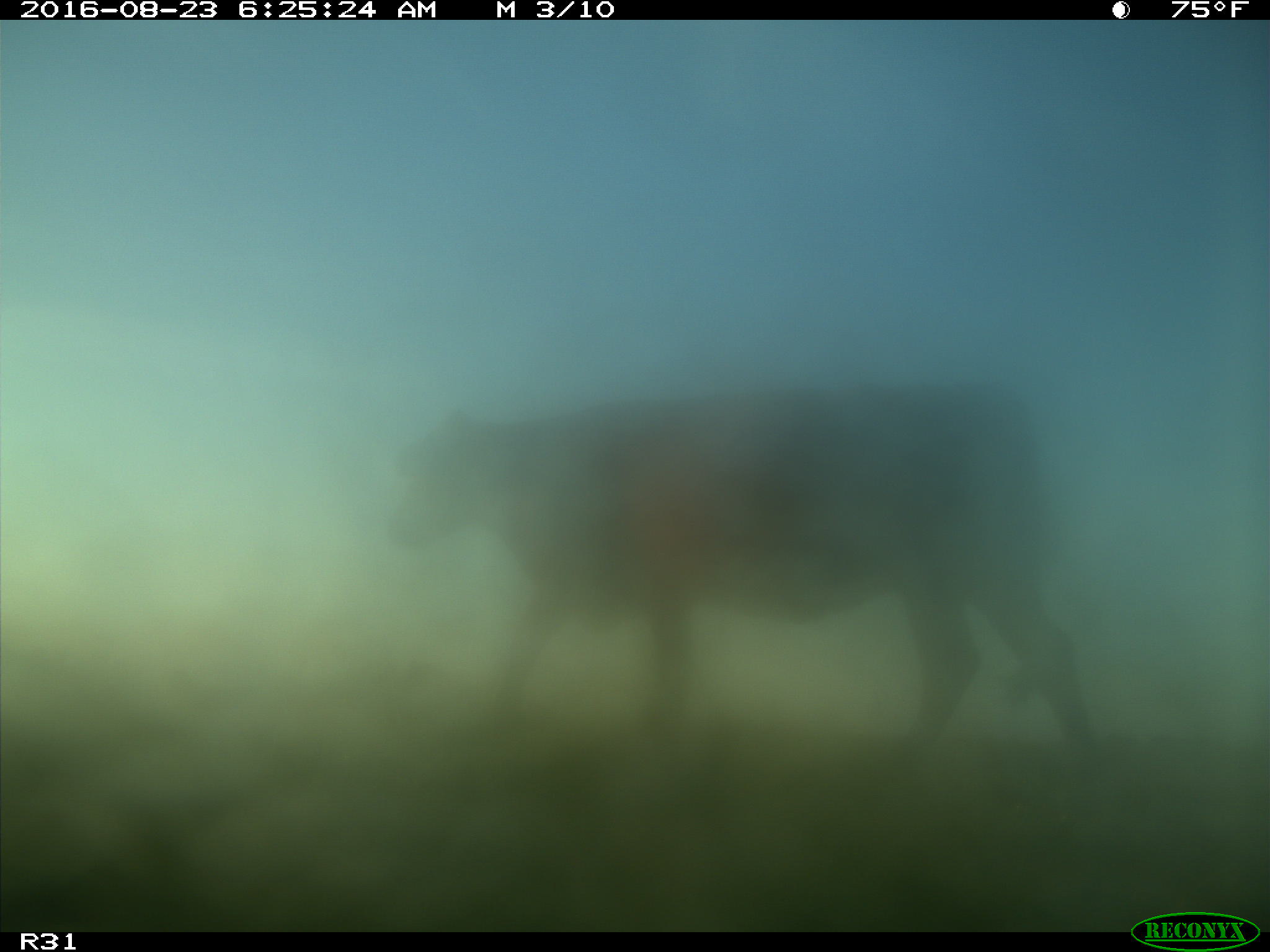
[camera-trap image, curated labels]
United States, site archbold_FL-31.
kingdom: Animalia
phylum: Chordata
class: Mammalia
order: Artiodactyla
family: Bovidae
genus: Bos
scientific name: Bos taurus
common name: domestic cow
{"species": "Bos taurus (domestic cow)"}